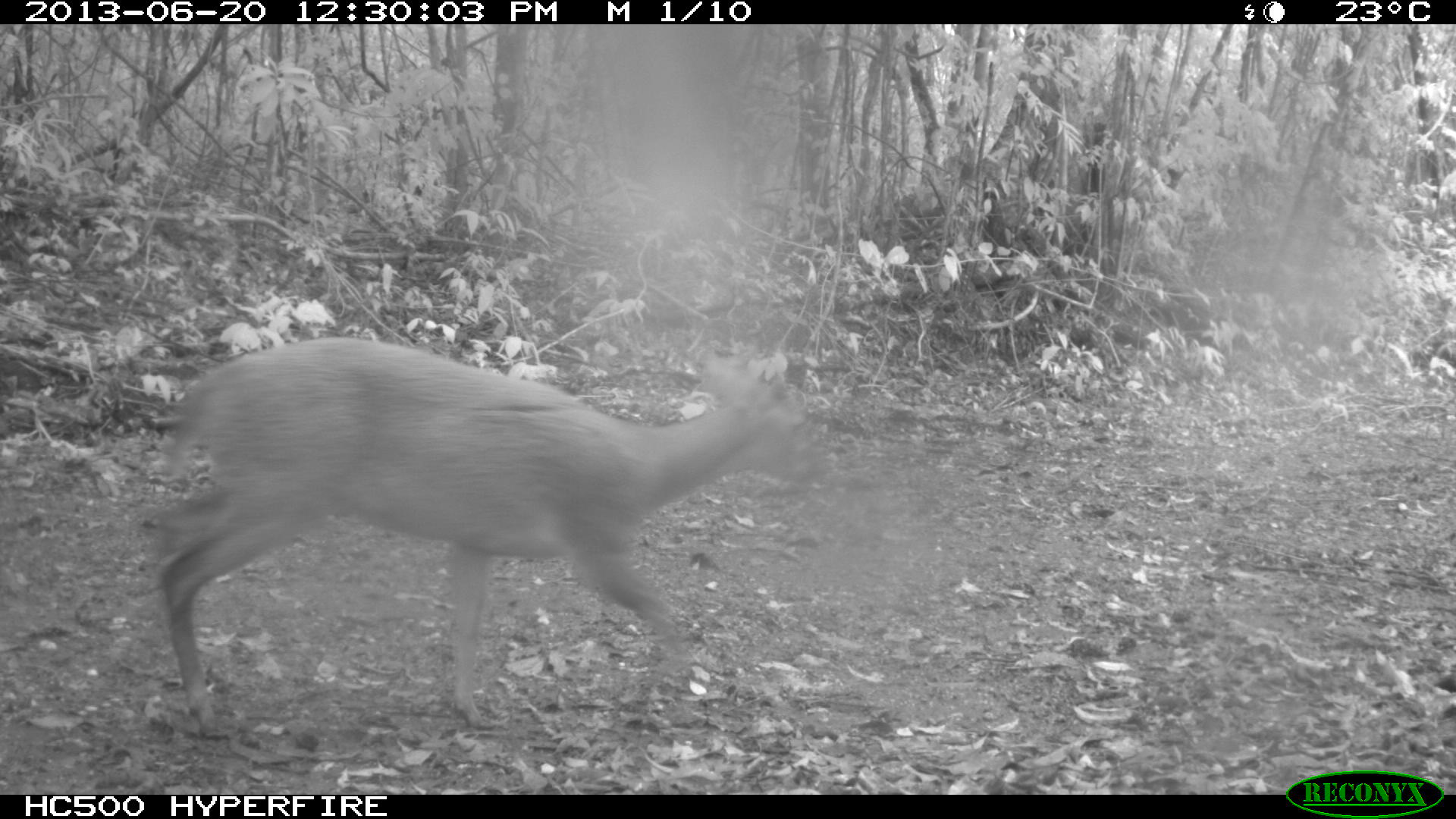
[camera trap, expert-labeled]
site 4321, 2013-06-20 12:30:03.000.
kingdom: Animalia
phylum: Chordata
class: Mammalia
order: Artiodactyla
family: Cervidae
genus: Mazama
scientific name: Mazama temama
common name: central american red brocket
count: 1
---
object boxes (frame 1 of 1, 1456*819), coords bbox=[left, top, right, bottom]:
mazama temama: bbox=[150, 334, 816, 736]